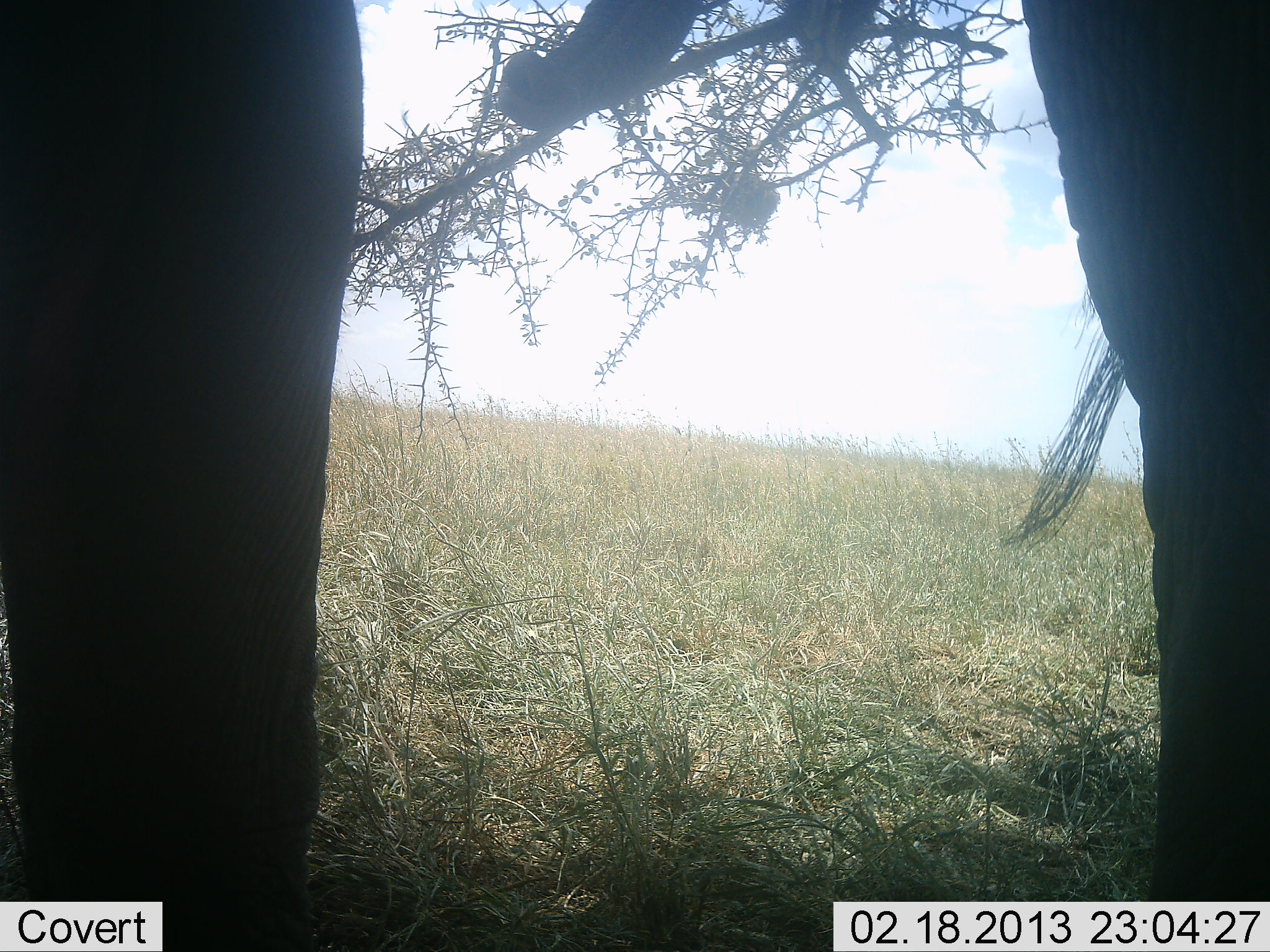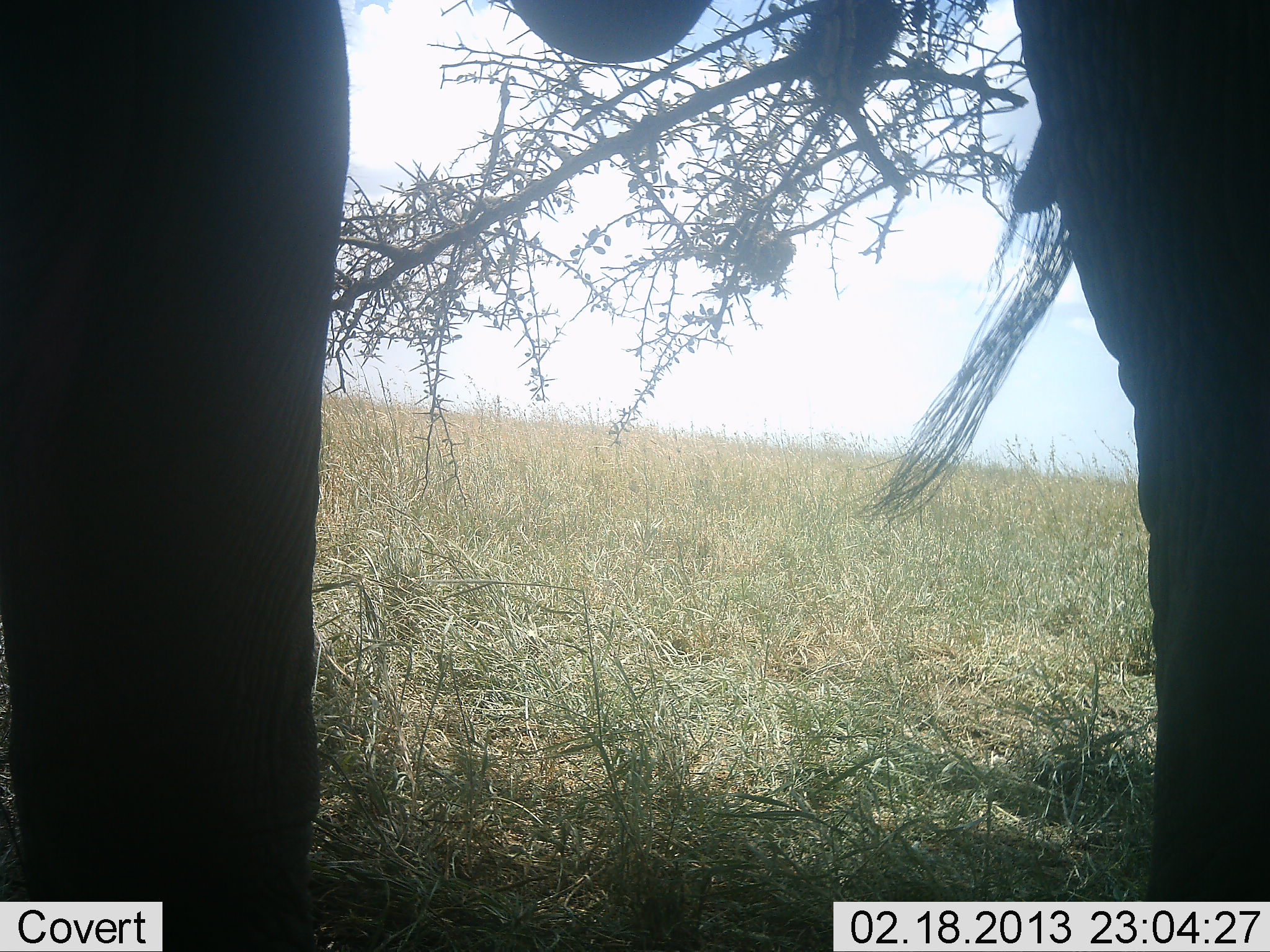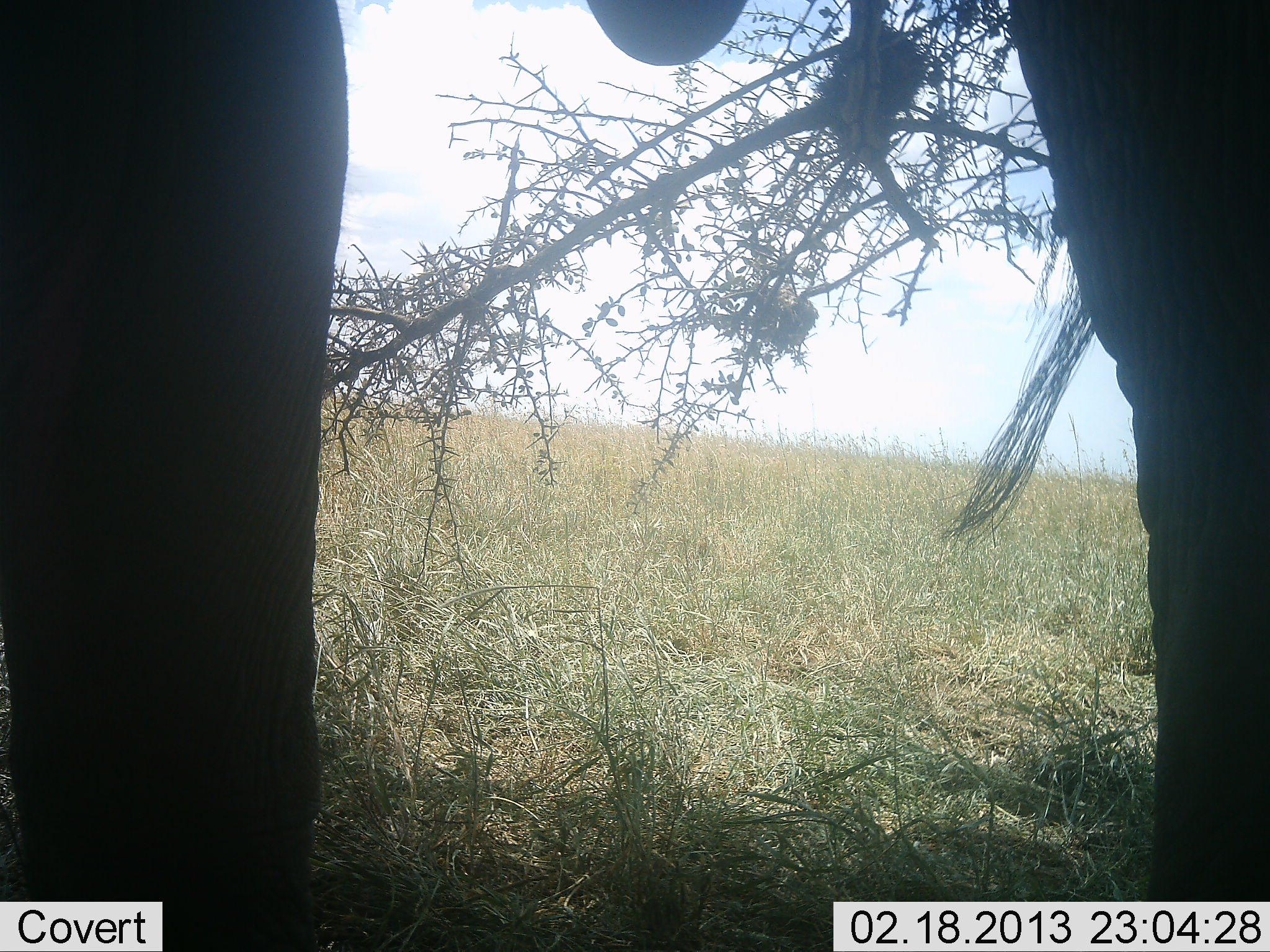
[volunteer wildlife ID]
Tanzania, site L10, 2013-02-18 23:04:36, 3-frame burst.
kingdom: Animalia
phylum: Chordata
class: Mammalia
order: Proboscidea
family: Elephantidae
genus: Loxodonta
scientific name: Loxodonta africana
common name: african bush elephant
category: elephant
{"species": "elephant (african bush elephant) (Loxodonta africana)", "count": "1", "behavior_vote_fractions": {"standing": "67%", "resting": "0%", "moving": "5%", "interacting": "0%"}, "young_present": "0%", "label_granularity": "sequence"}